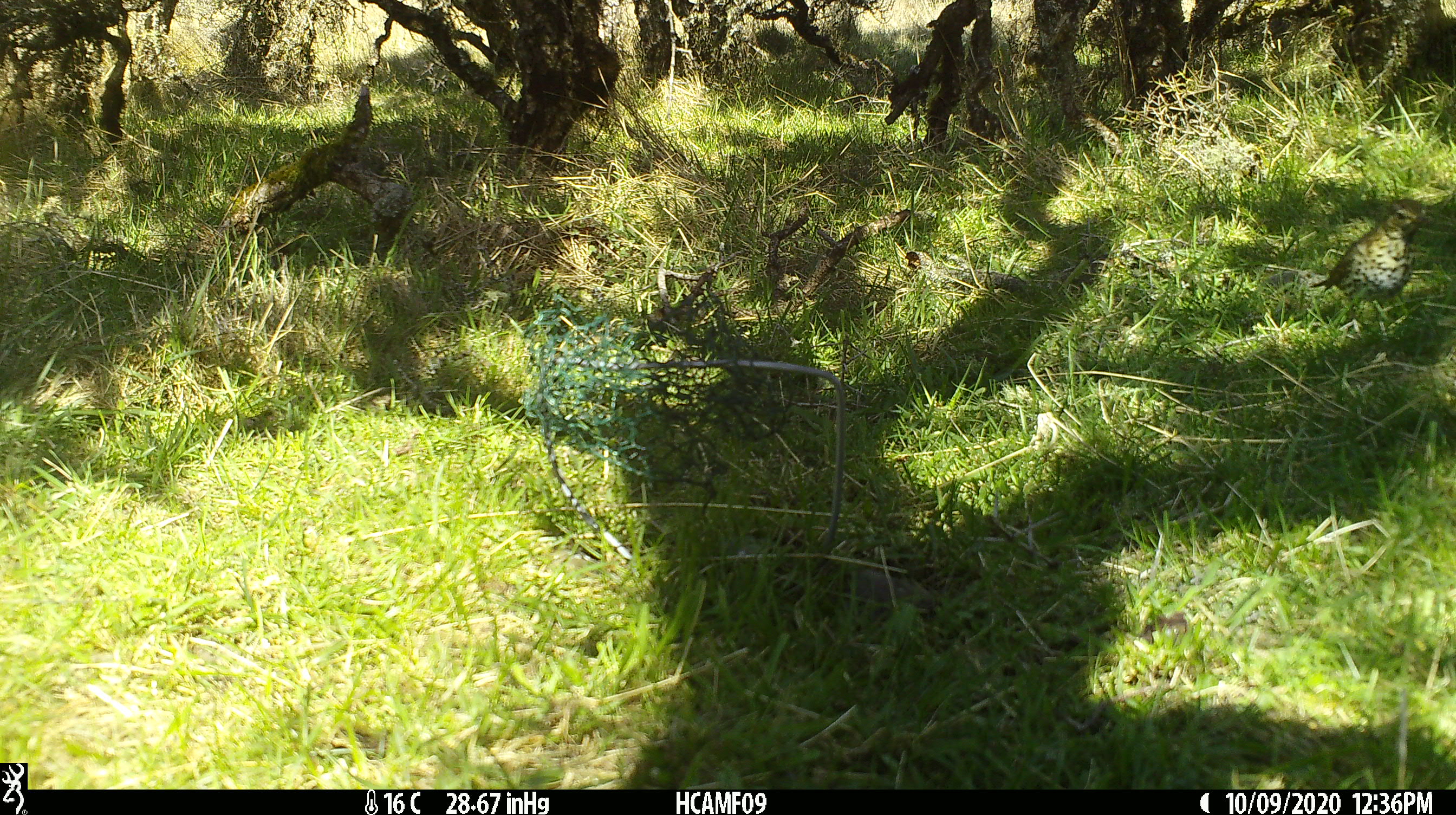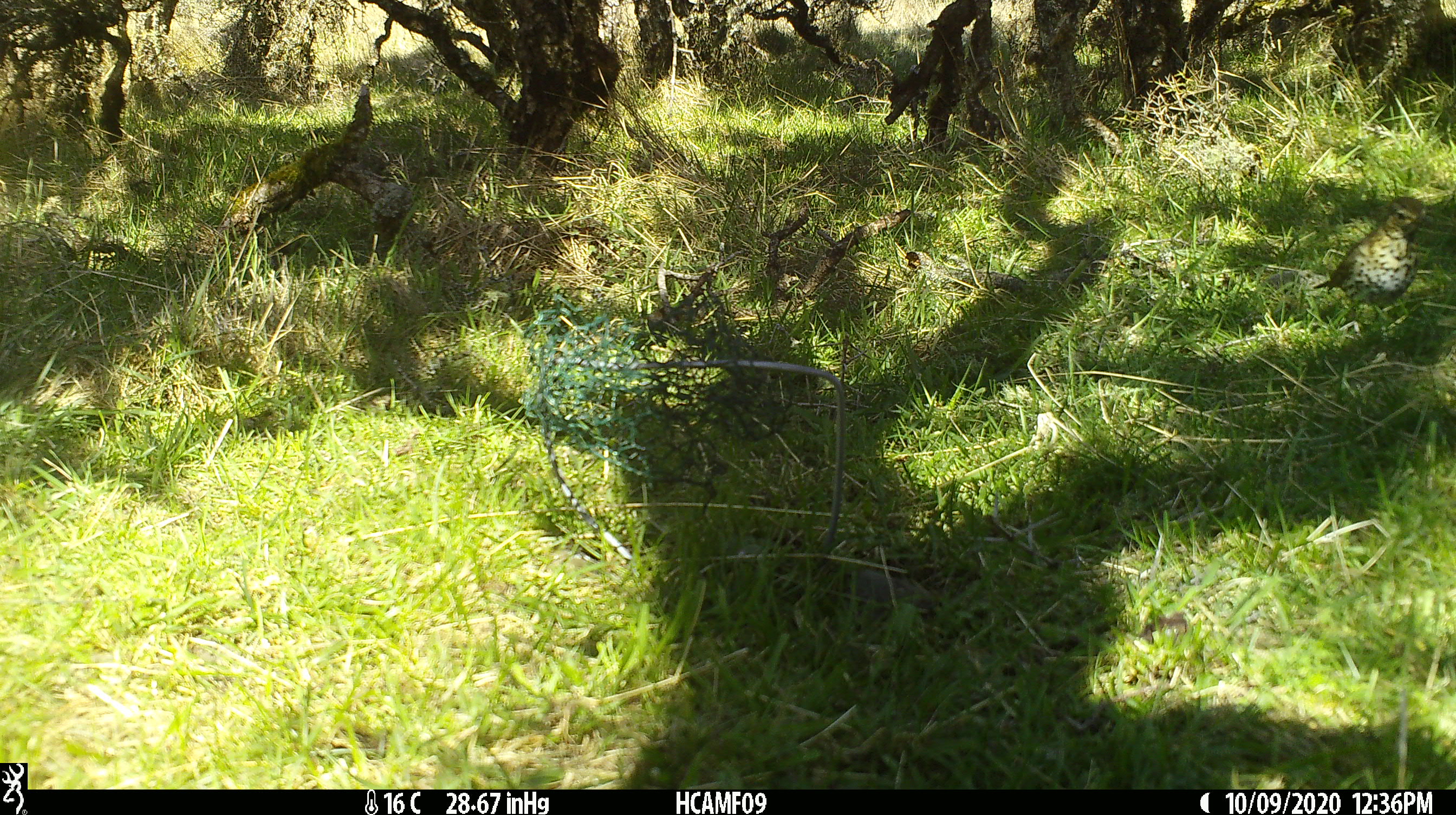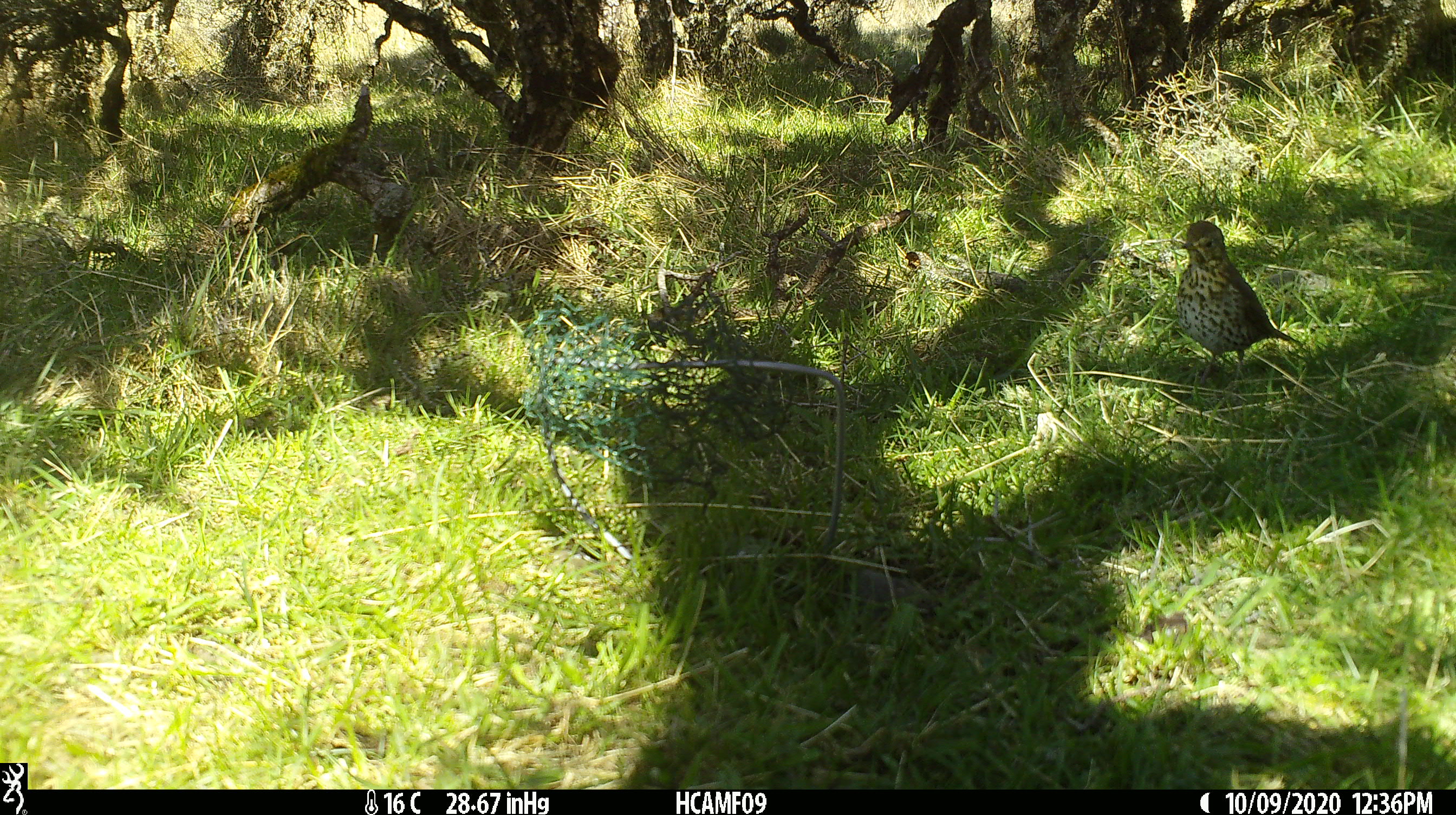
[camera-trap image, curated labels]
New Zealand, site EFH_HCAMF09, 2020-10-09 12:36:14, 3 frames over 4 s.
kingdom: Animalia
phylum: Chordata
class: Aves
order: Passeriformes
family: Turdidae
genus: Turdus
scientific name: Turdus philomelos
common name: song thrush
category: thrush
Thrush (song thrush) (Turdus philomelos).